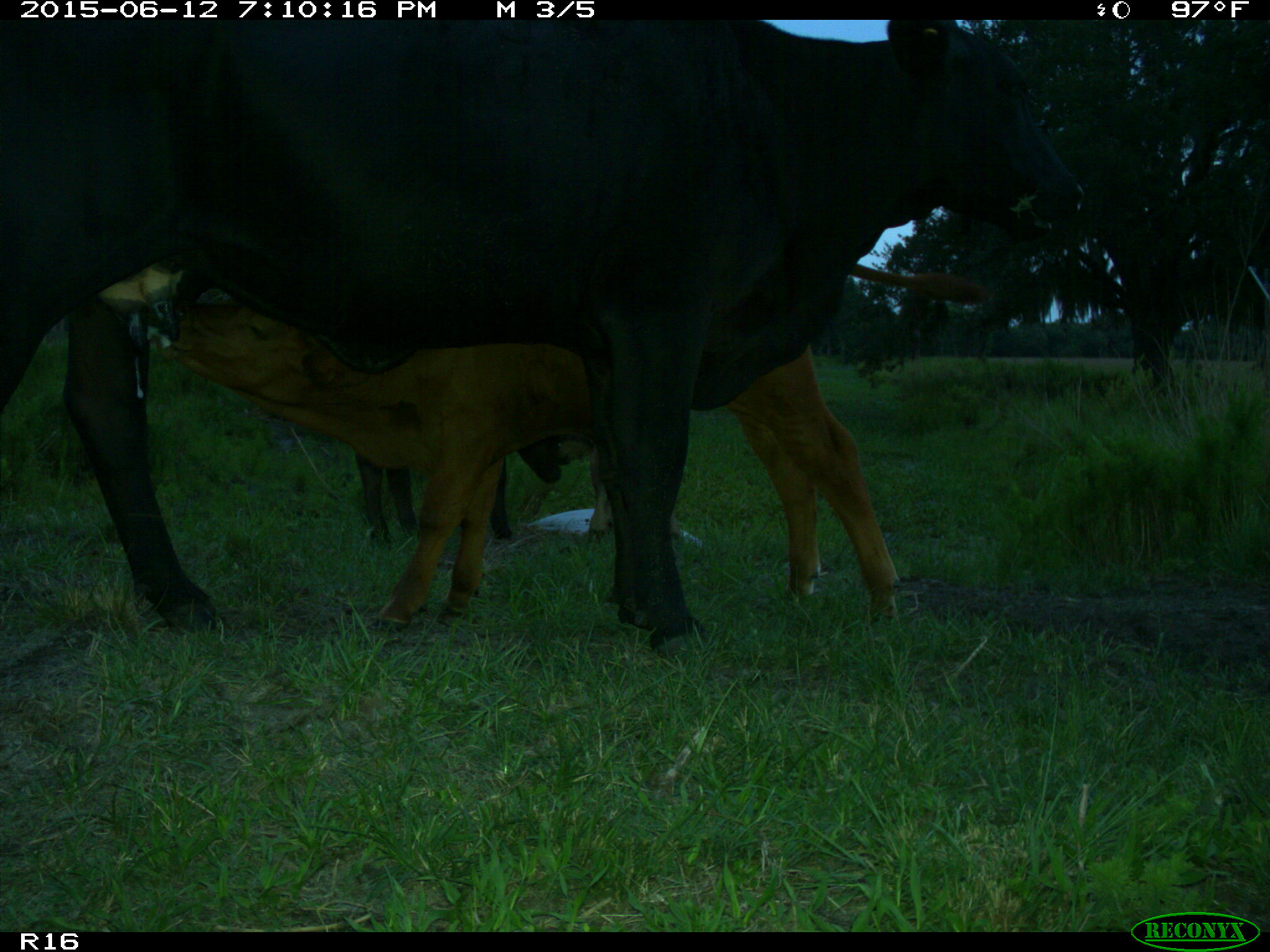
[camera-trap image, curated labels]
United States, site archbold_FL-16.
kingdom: Animalia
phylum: Chordata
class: Mammalia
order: Artiodactyla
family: Bovidae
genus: Bos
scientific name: Bos taurus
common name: domestic cow